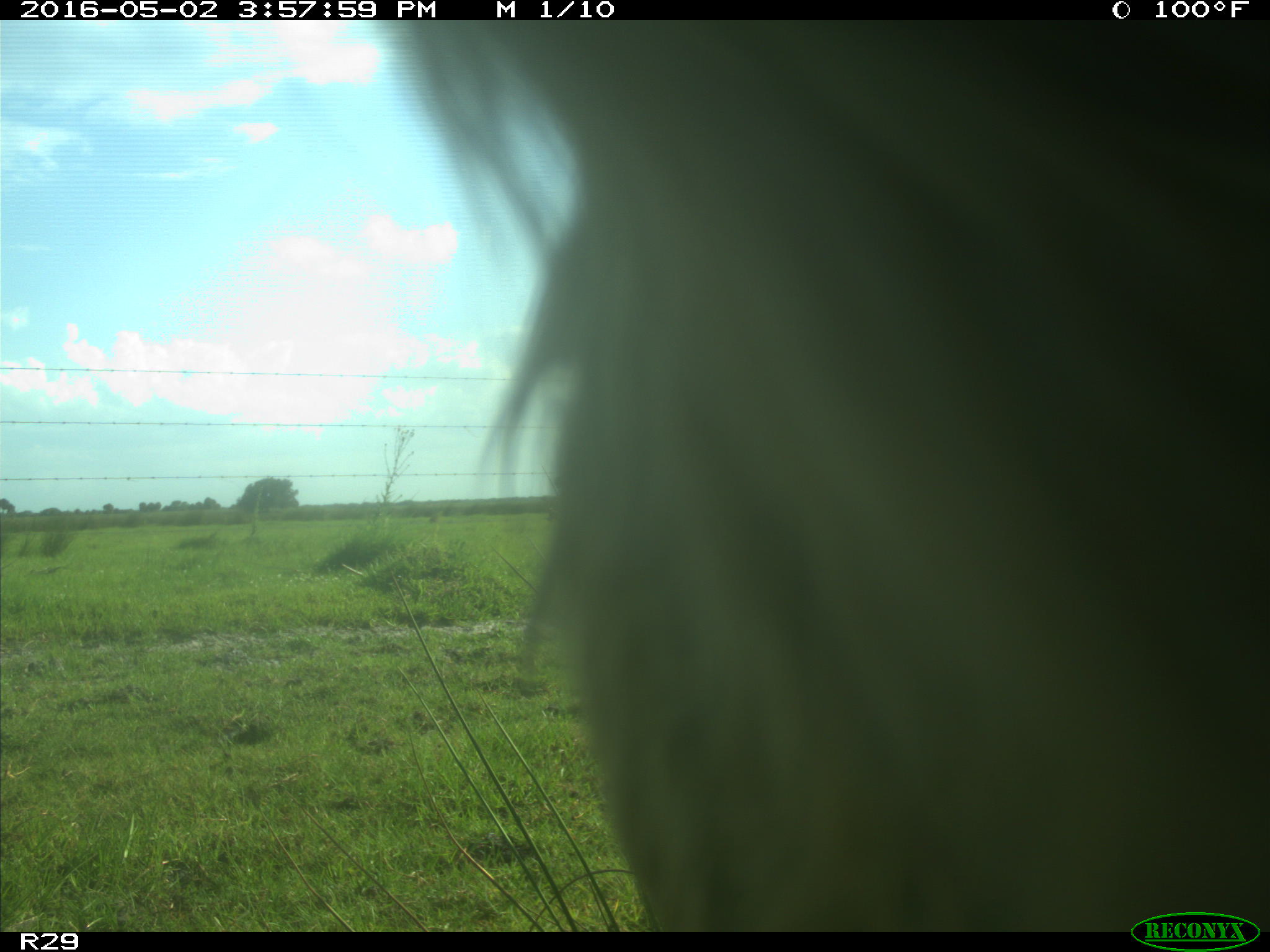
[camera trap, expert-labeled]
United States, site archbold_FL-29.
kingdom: Animalia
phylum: Chordata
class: Mammalia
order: Artiodactyla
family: Bovidae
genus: Bos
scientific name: Bos taurus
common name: domestic cow